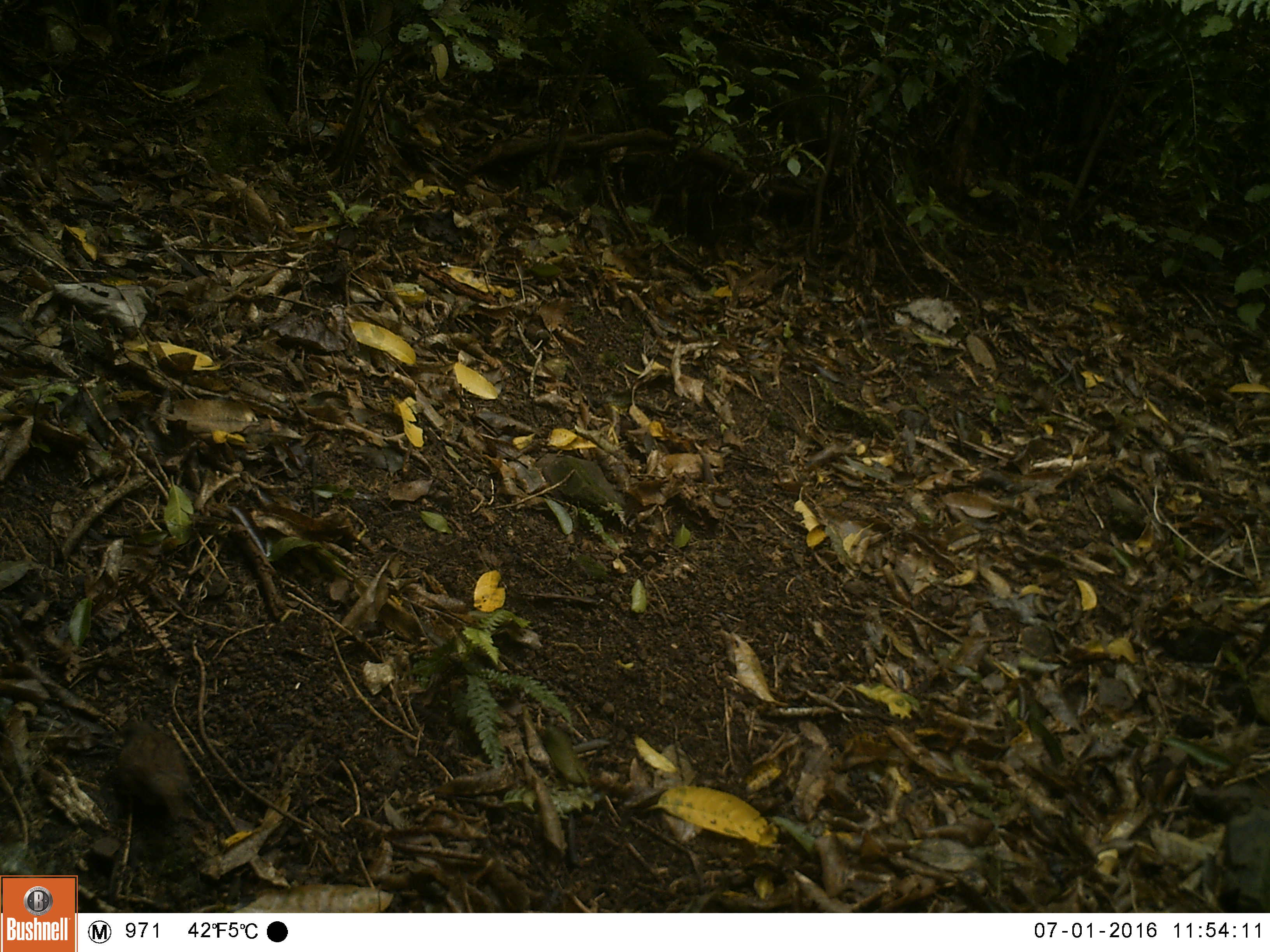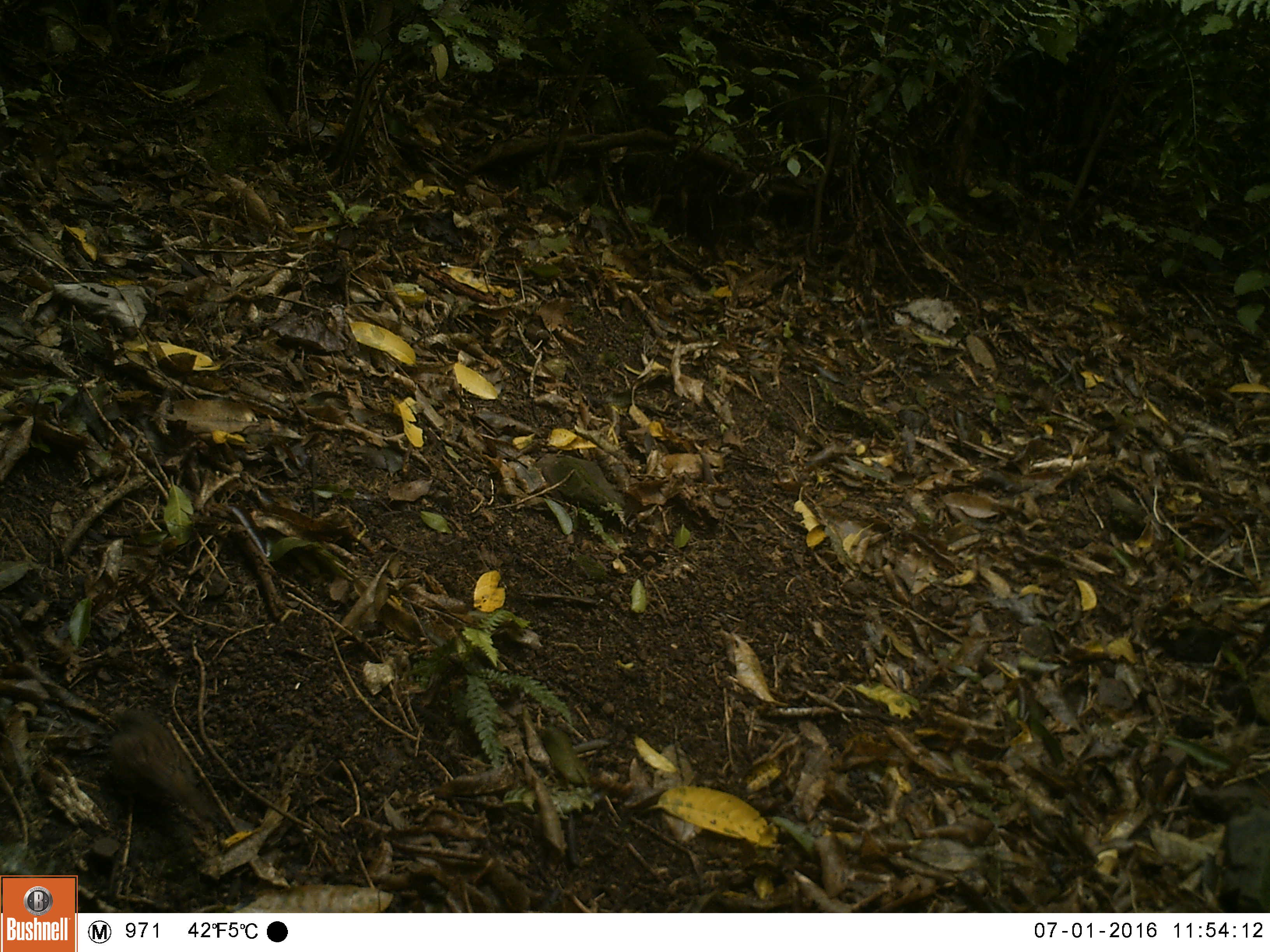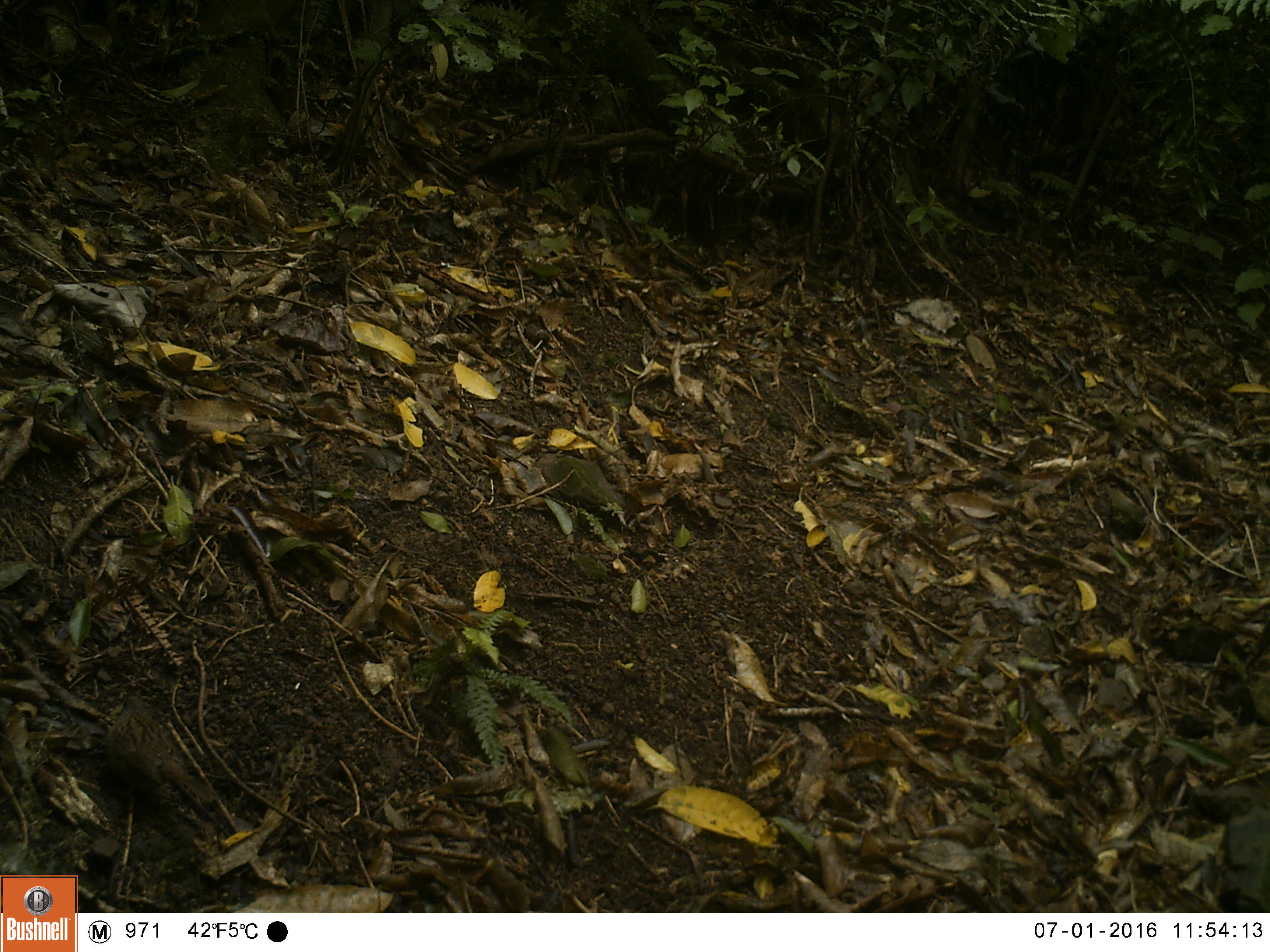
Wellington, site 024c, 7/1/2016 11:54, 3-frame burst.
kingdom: Animalia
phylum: Chordata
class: Aves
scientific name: Aves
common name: bird